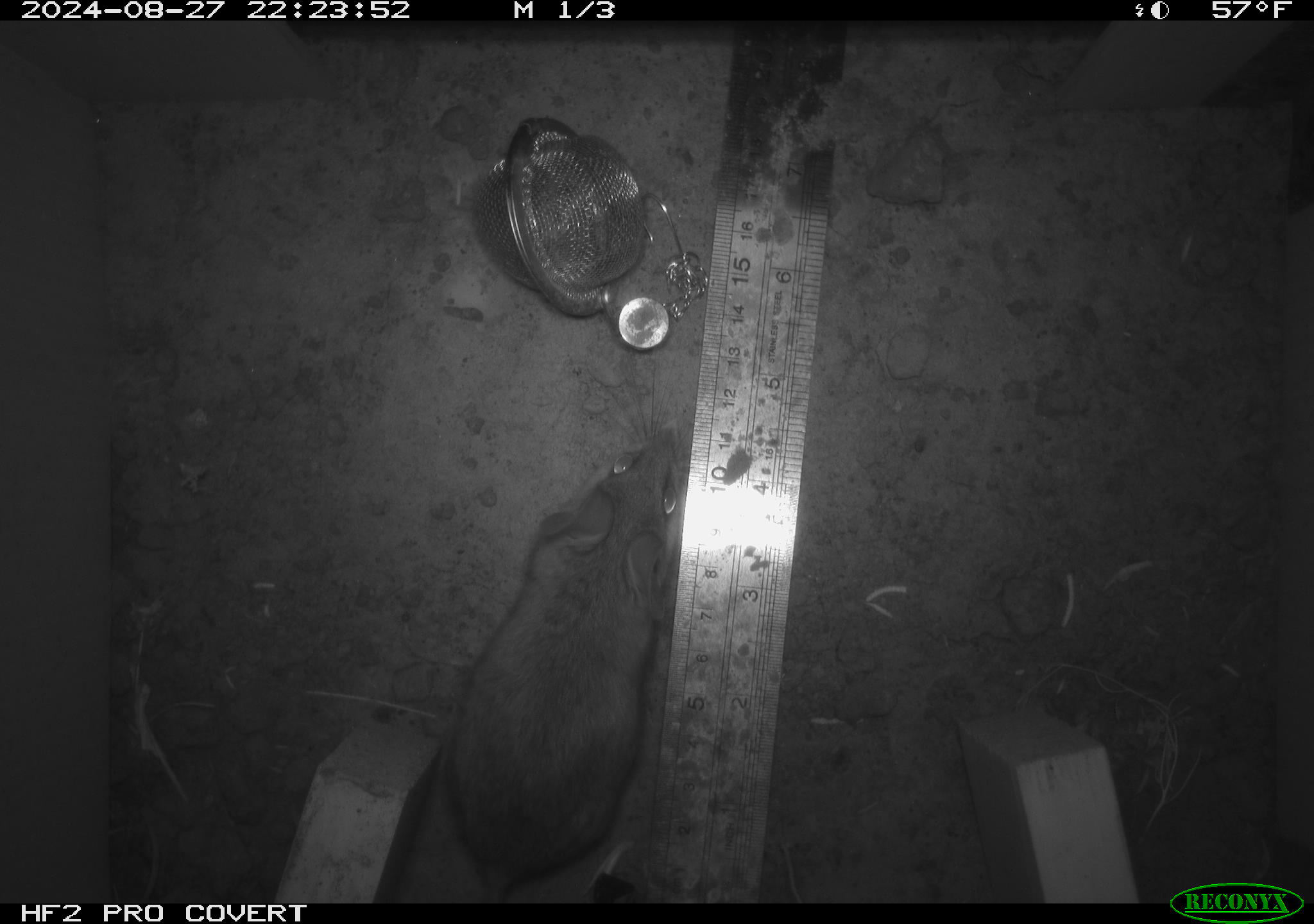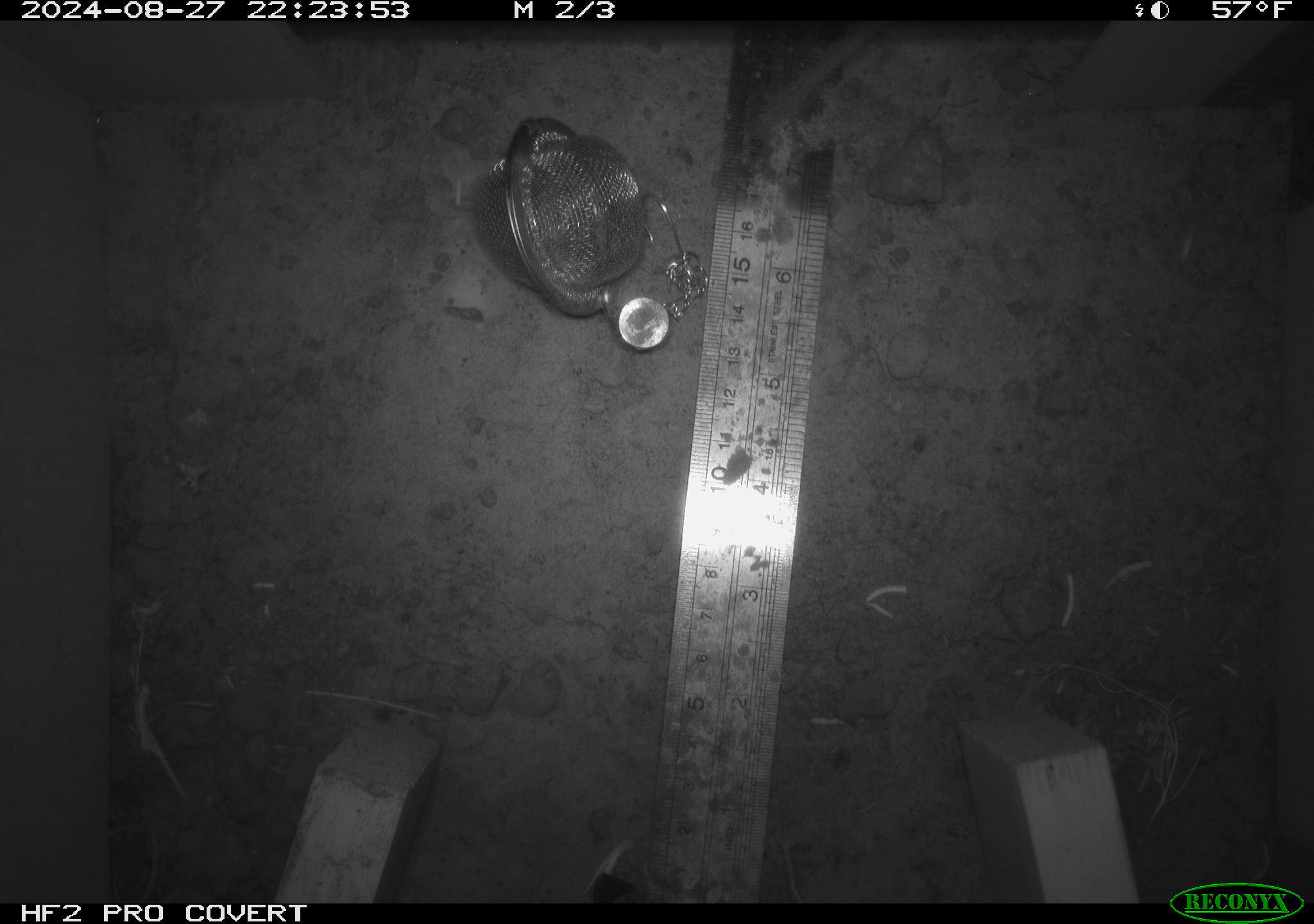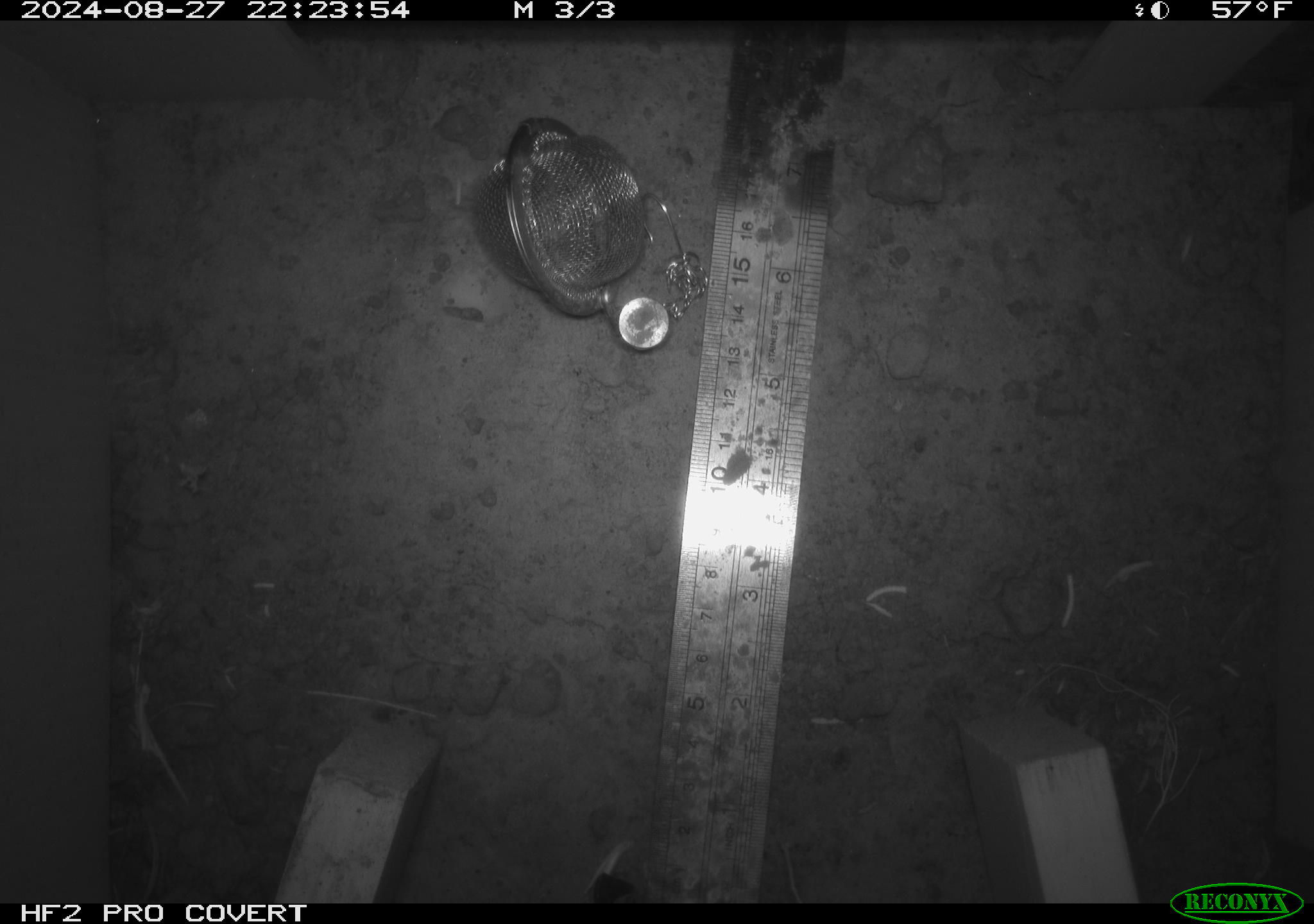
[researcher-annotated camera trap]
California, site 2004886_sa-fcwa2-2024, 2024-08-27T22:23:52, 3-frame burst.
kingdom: Animalia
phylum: Chordata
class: Mammalia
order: Rodentia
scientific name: Rodentia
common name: mouse species